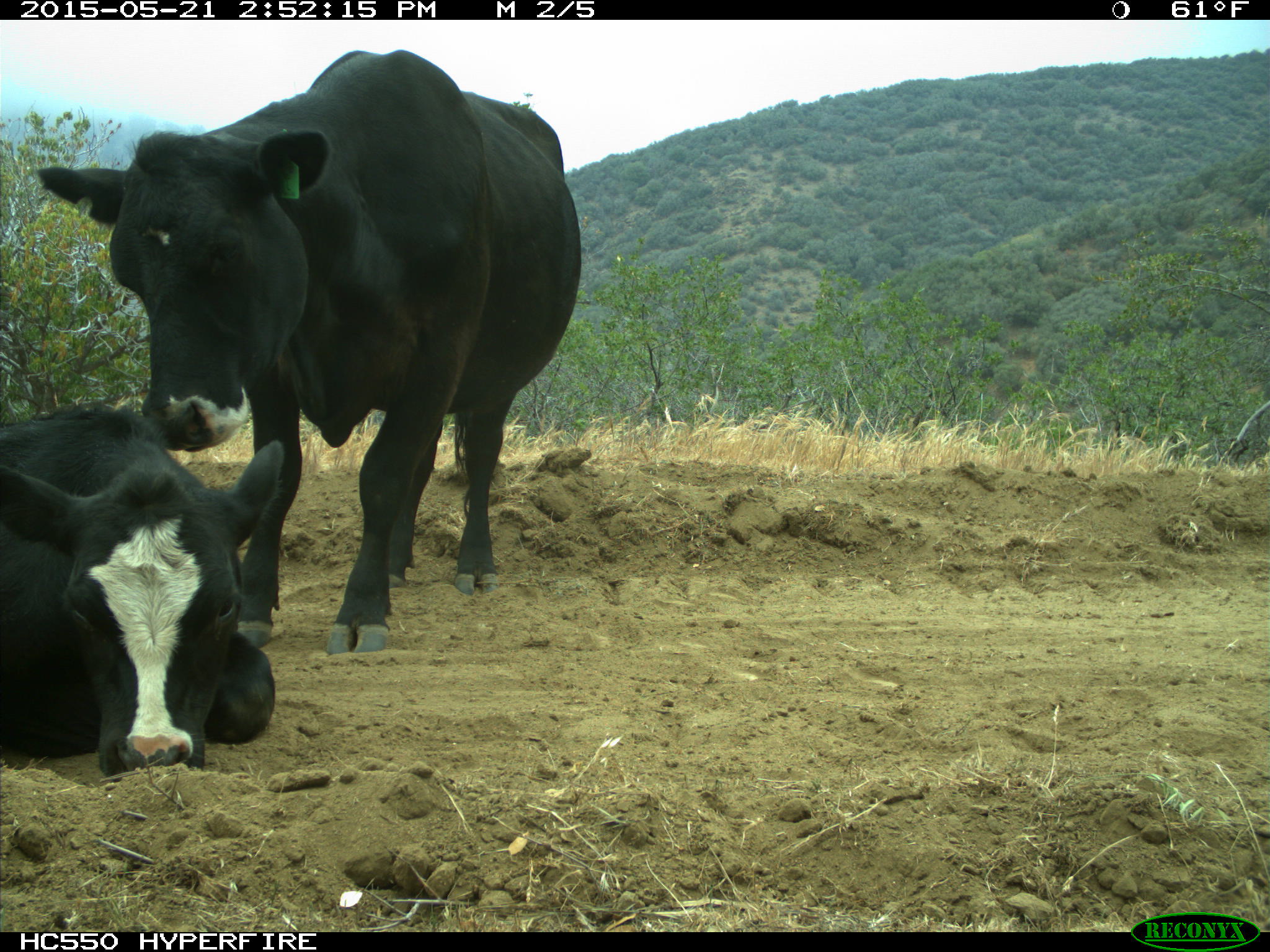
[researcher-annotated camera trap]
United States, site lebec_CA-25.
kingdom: Animalia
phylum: Chordata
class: Mammalia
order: Artiodactyla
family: Bovidae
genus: Bos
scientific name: Bos taurus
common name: domestic cow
Bos taurus (domestic cow).